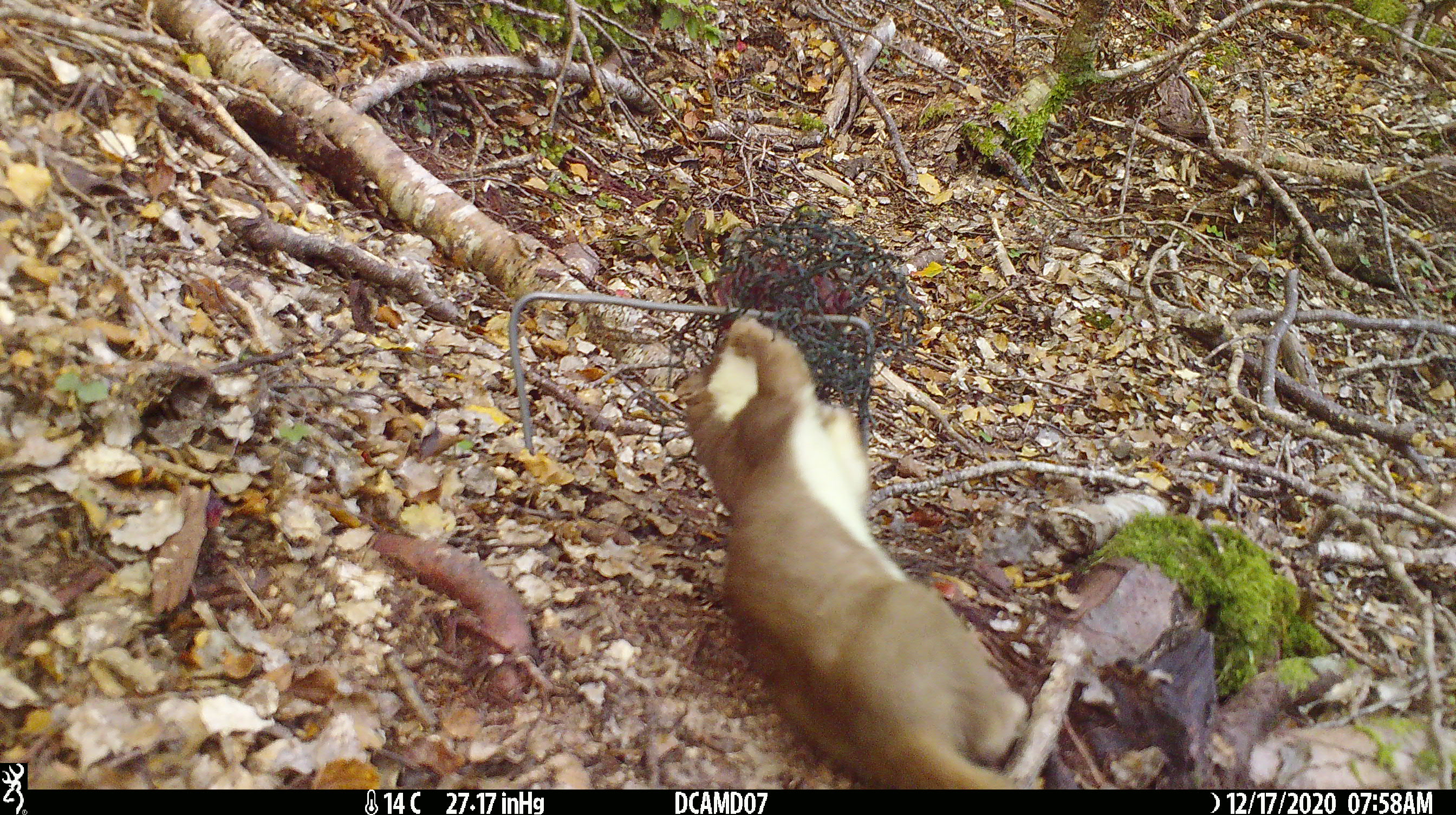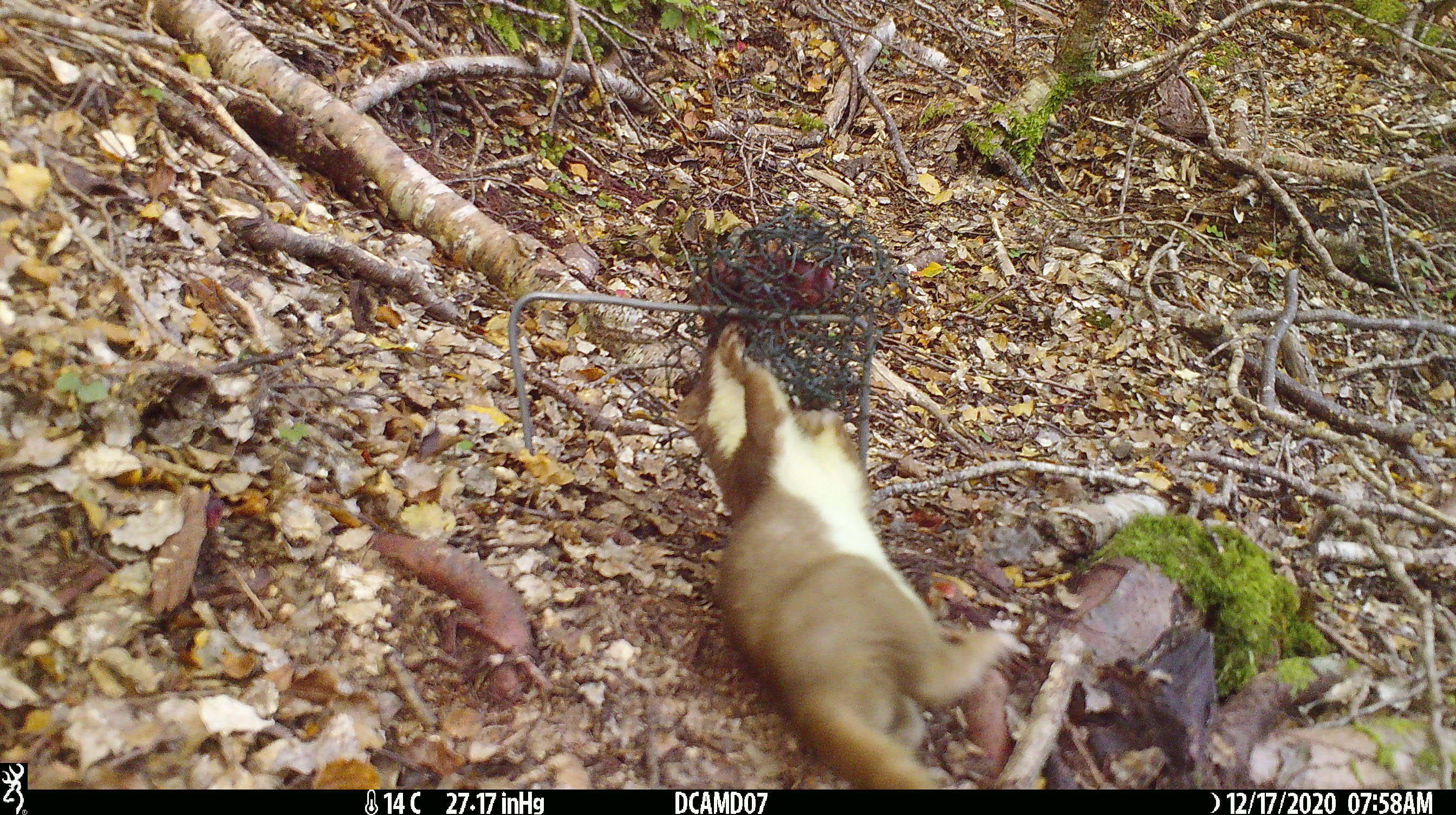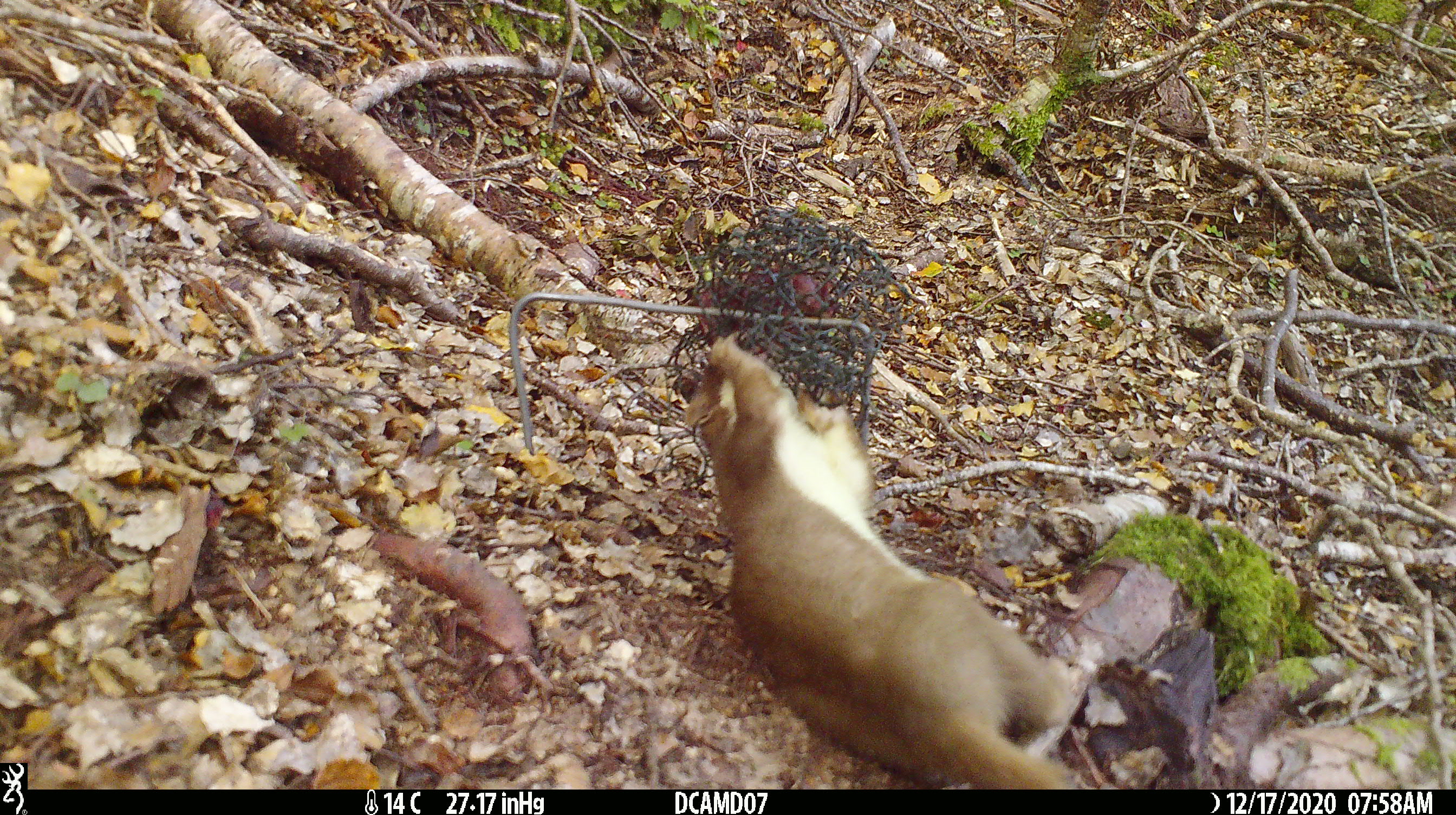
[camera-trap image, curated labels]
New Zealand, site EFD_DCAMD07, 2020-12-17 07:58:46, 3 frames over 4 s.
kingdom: Animalia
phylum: Chordata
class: Mammalia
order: Carnivora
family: Mustelidae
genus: Mustela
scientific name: Mustela erminea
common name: stoat